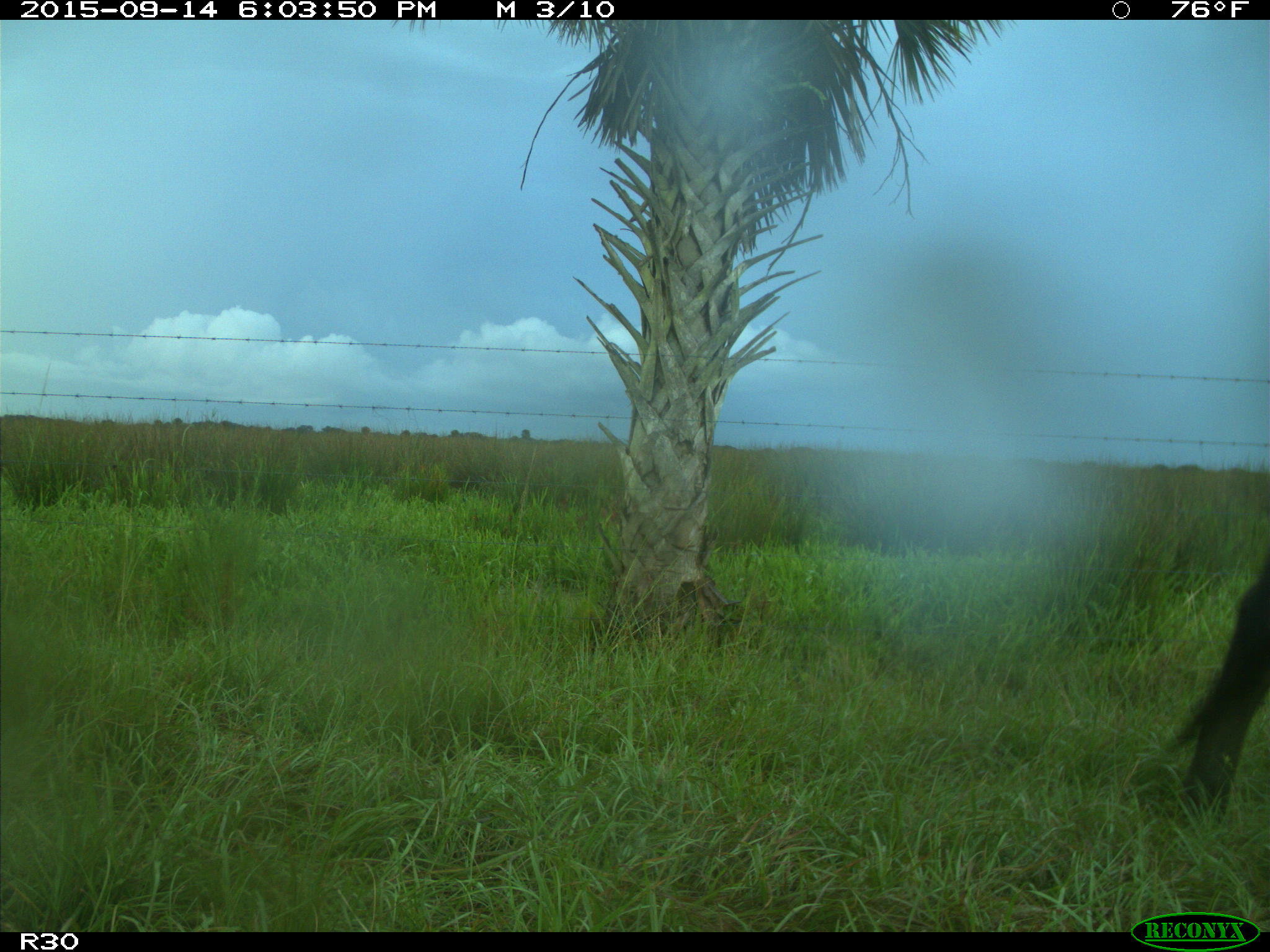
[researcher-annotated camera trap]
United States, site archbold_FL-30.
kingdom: Animalia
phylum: Chordata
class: Mammalia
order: Artiodactyla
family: Bovidae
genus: Bos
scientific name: Bos taurus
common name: domestic cow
Bos taurus (domestic cow).